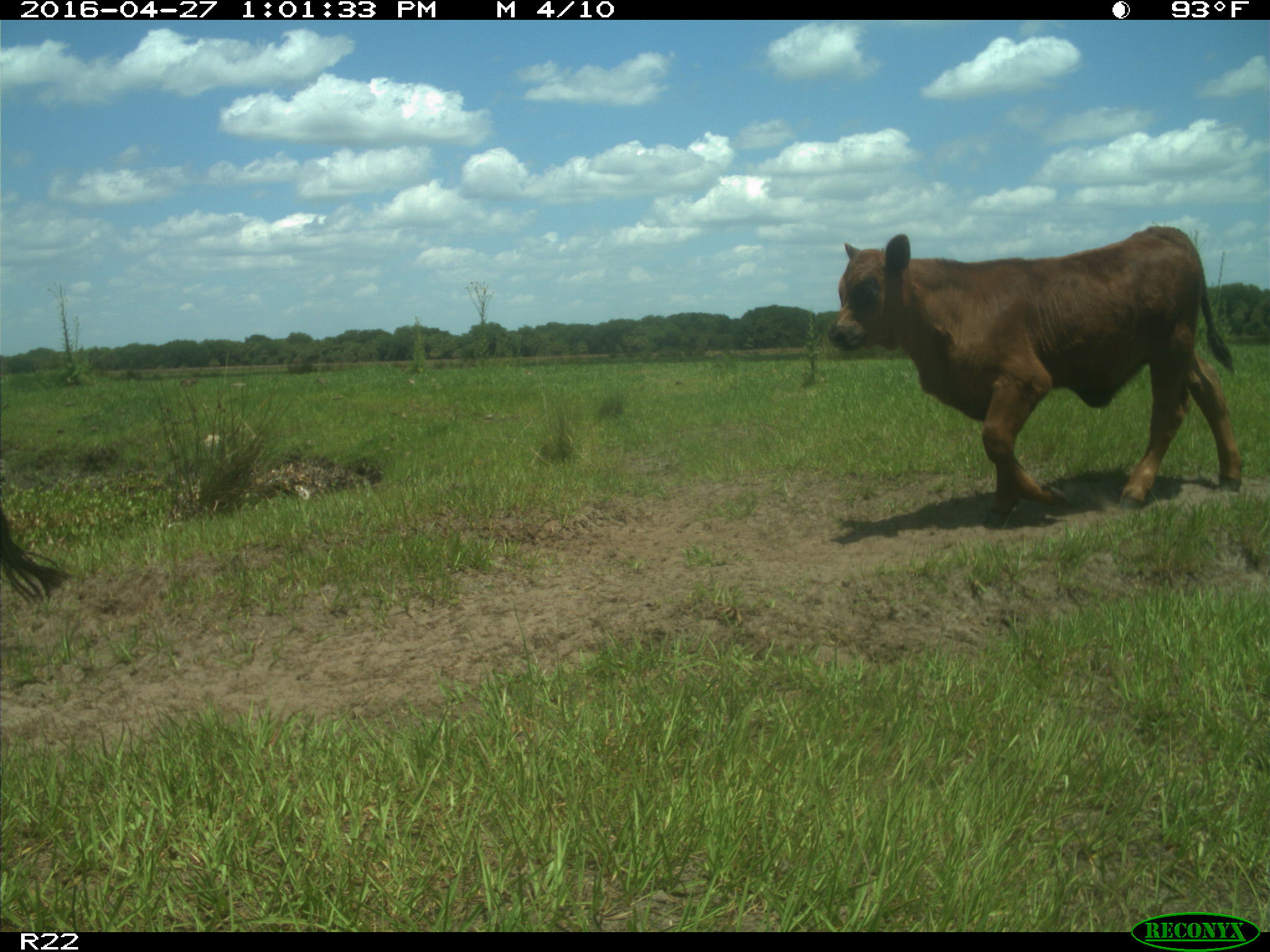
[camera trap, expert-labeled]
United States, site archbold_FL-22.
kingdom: Animalia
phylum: Chordata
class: Mammalia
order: Artiodactyla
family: Bovidae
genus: Bos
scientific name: Bos taurus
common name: domestic cow